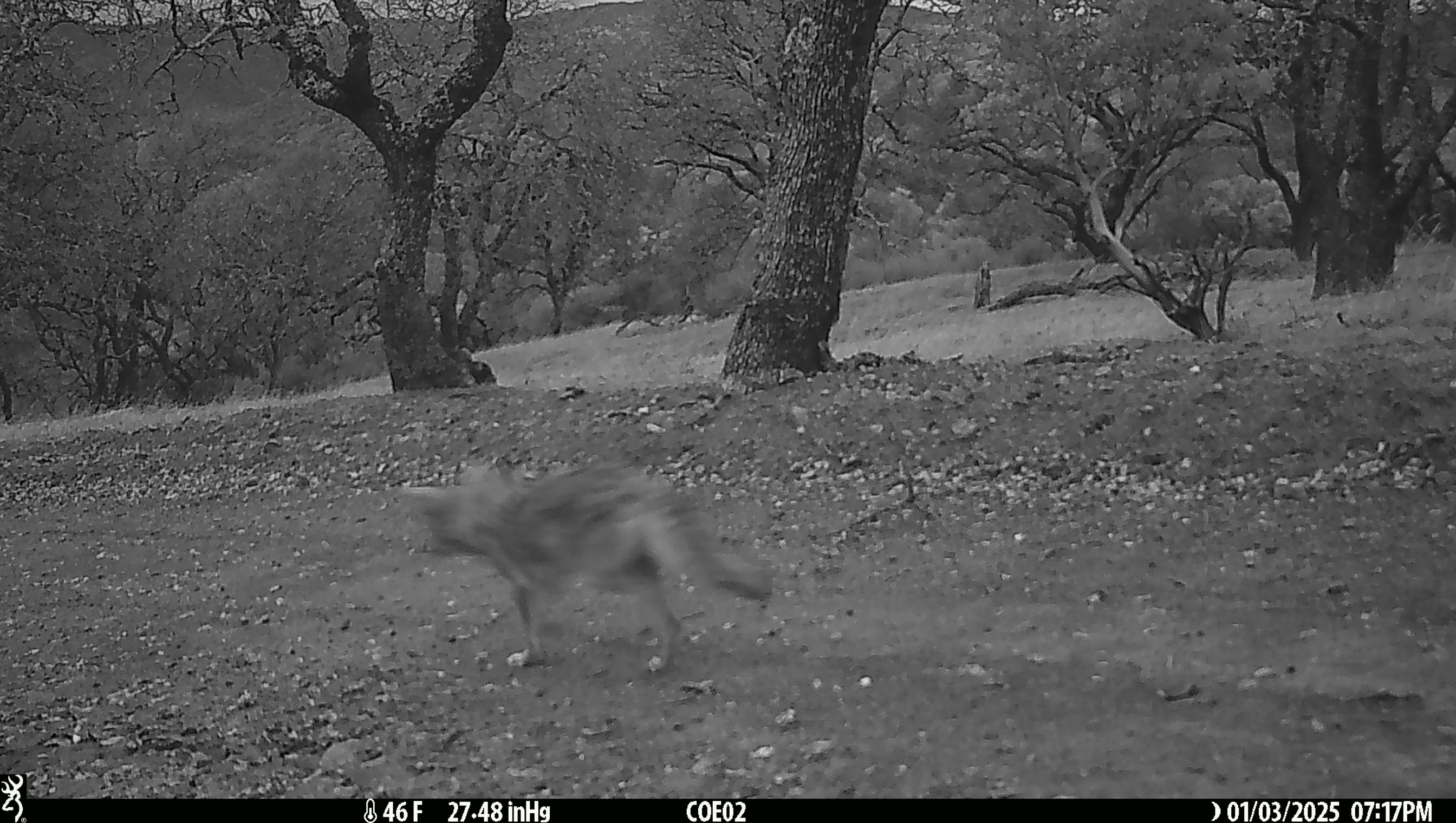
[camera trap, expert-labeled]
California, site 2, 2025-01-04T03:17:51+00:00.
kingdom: Animalia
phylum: Chordata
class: Mammalia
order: Carnivora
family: Canidae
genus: Canis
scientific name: Canis latrans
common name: coyote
Coyote (Canis latrans).